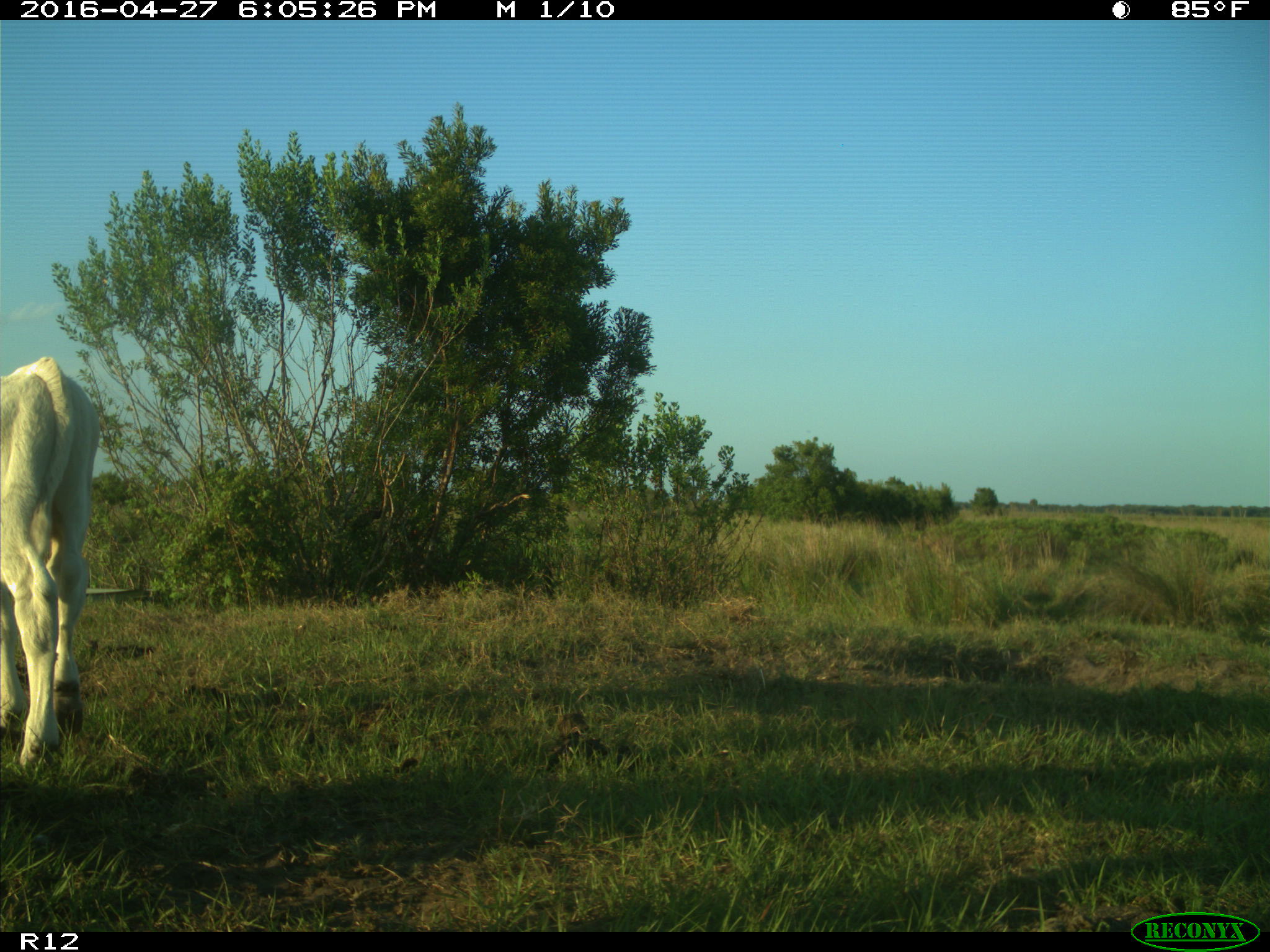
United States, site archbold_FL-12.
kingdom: Animalia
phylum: Chordata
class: Mammalia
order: Artiodactyla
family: Bovidae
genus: Bos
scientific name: Bos taurus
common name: domestic cow